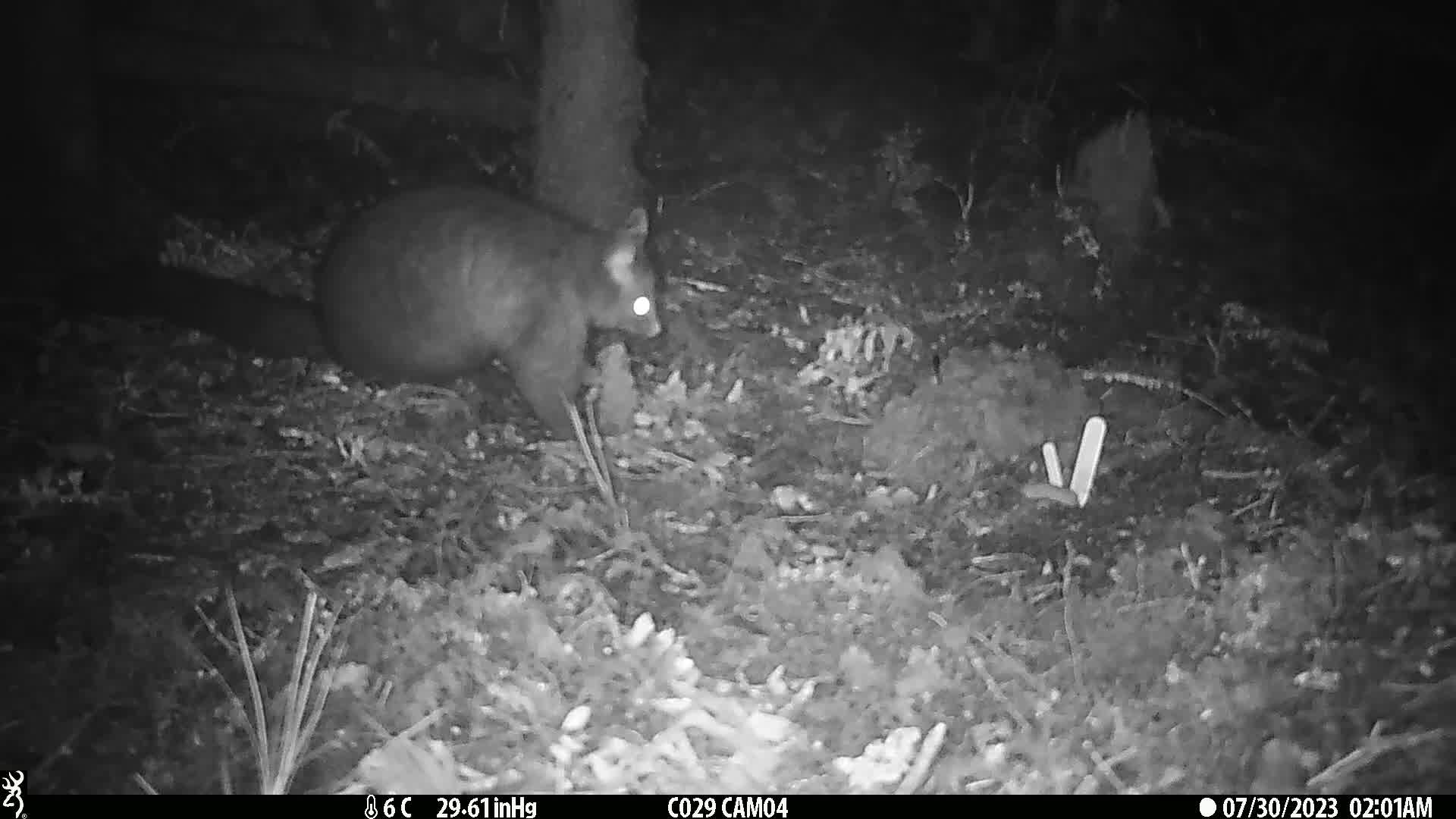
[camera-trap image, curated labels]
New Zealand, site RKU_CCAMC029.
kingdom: Animalia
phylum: Chordata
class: Mammalia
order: Diprotodontia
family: Phalangeridae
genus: Trichosurus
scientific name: Trichosurus vulpecula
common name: common brushtail possum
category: possum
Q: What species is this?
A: Possum (common brushtail possum) (Trichosurus vulpecula).